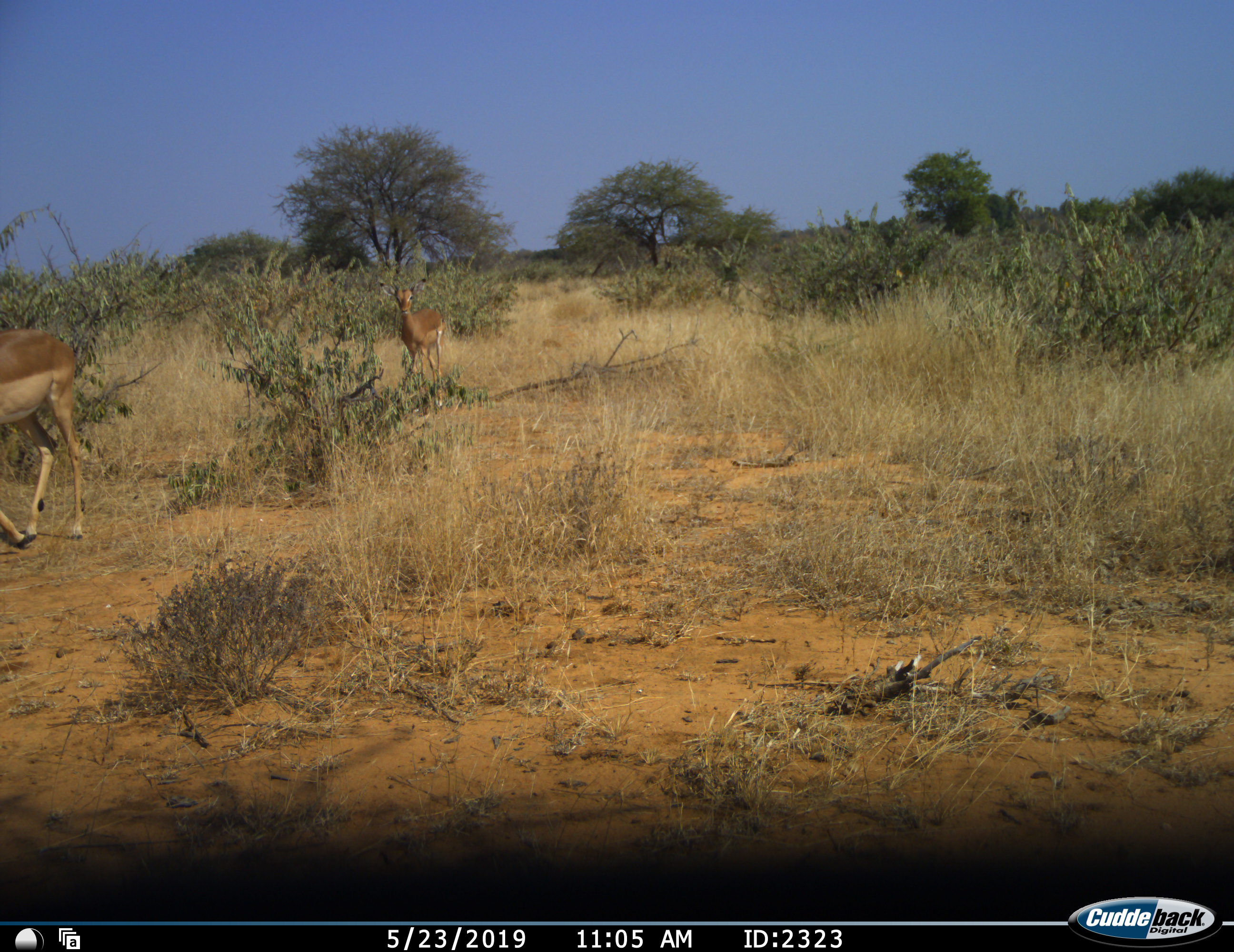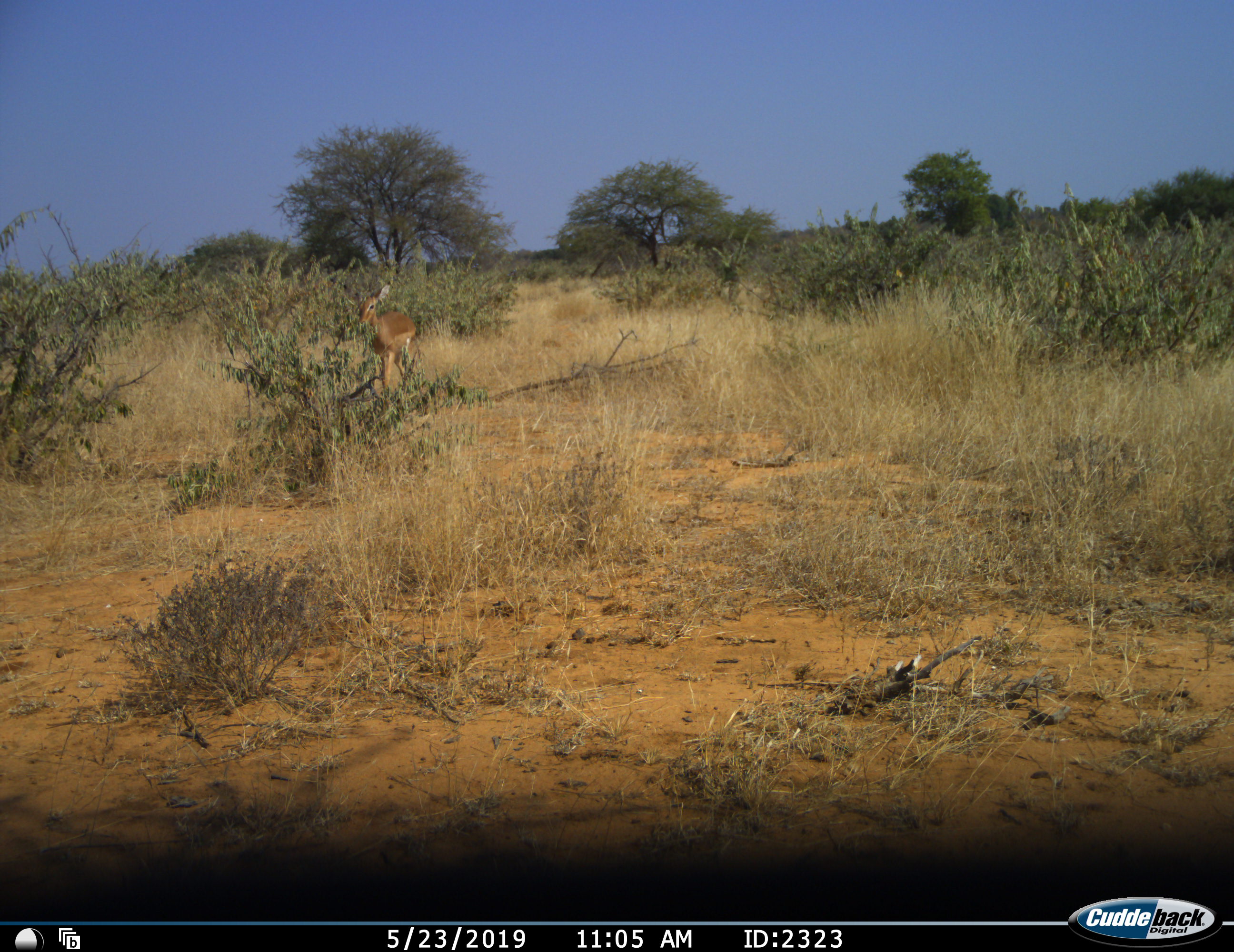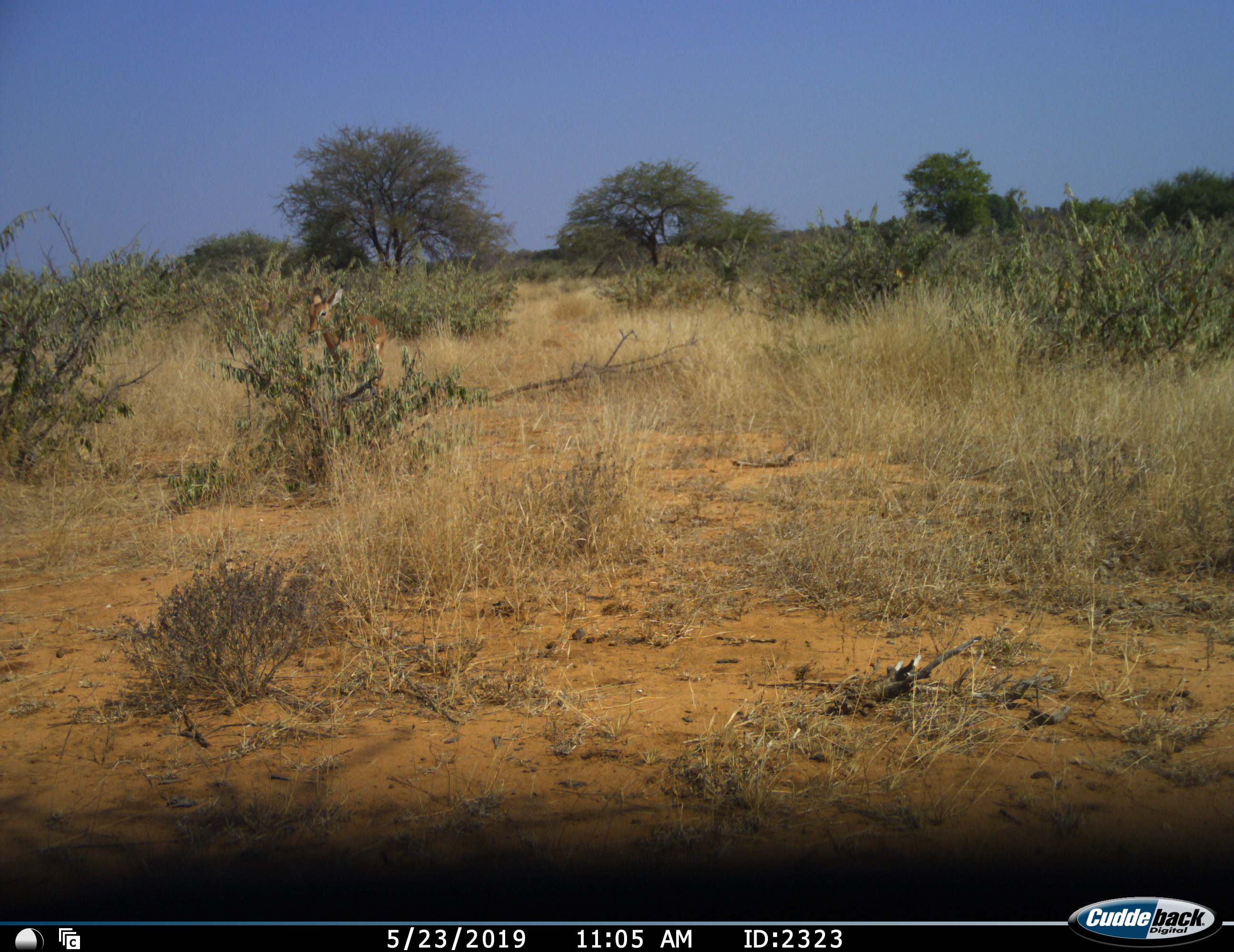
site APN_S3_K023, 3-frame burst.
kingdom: Animalia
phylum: Chordata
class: Mammalia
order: Artiodactyla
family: Bovidae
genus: Aepyceros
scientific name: Aepyceros melampus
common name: impala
Impala (Aepyceros melampus), count 2. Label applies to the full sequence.